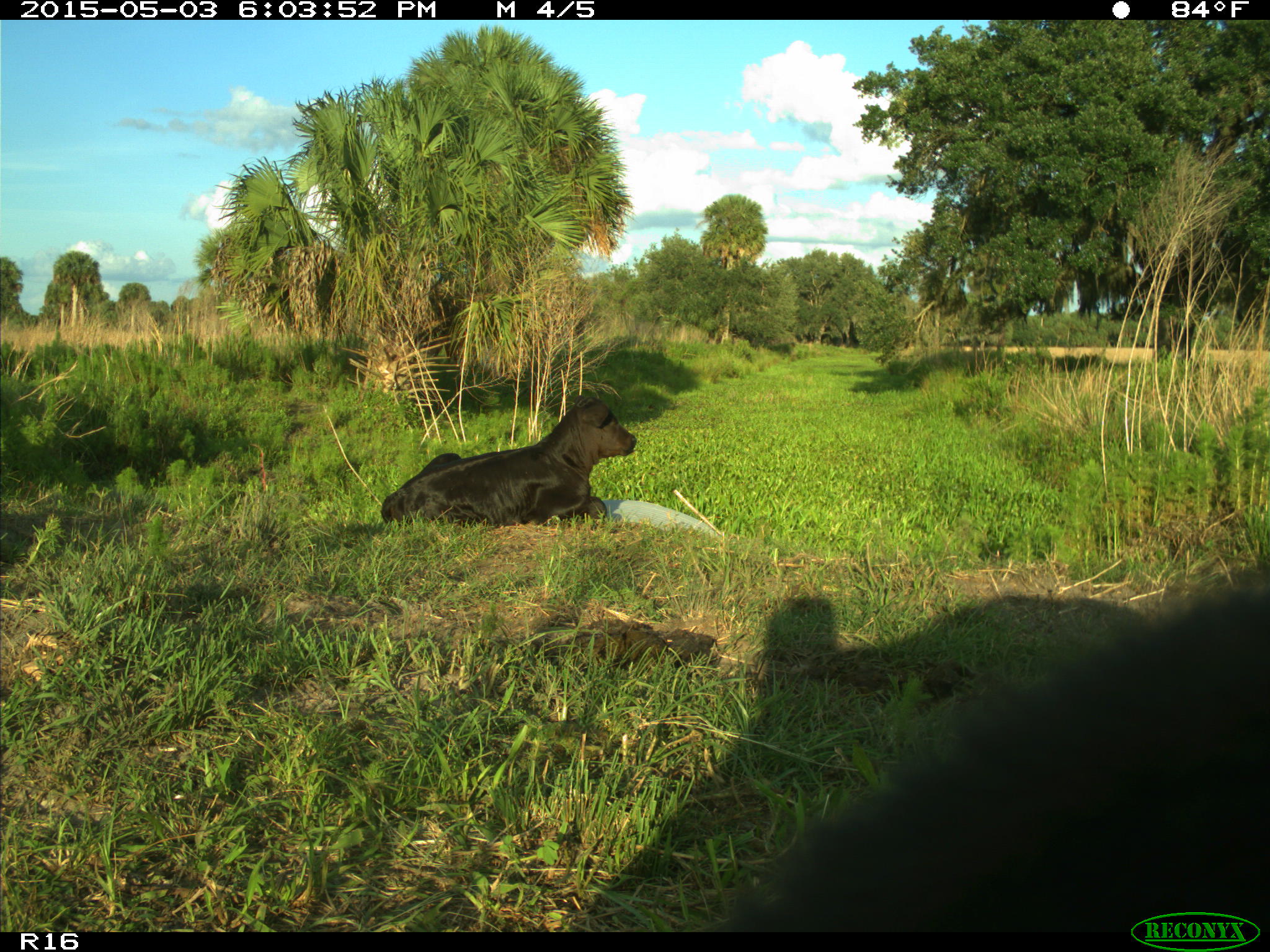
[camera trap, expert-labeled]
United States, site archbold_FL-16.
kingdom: Animalia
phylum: Chordata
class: Mammalia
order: Artiodactyla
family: Bovidae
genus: Bos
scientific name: Bos taurus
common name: domestic cow